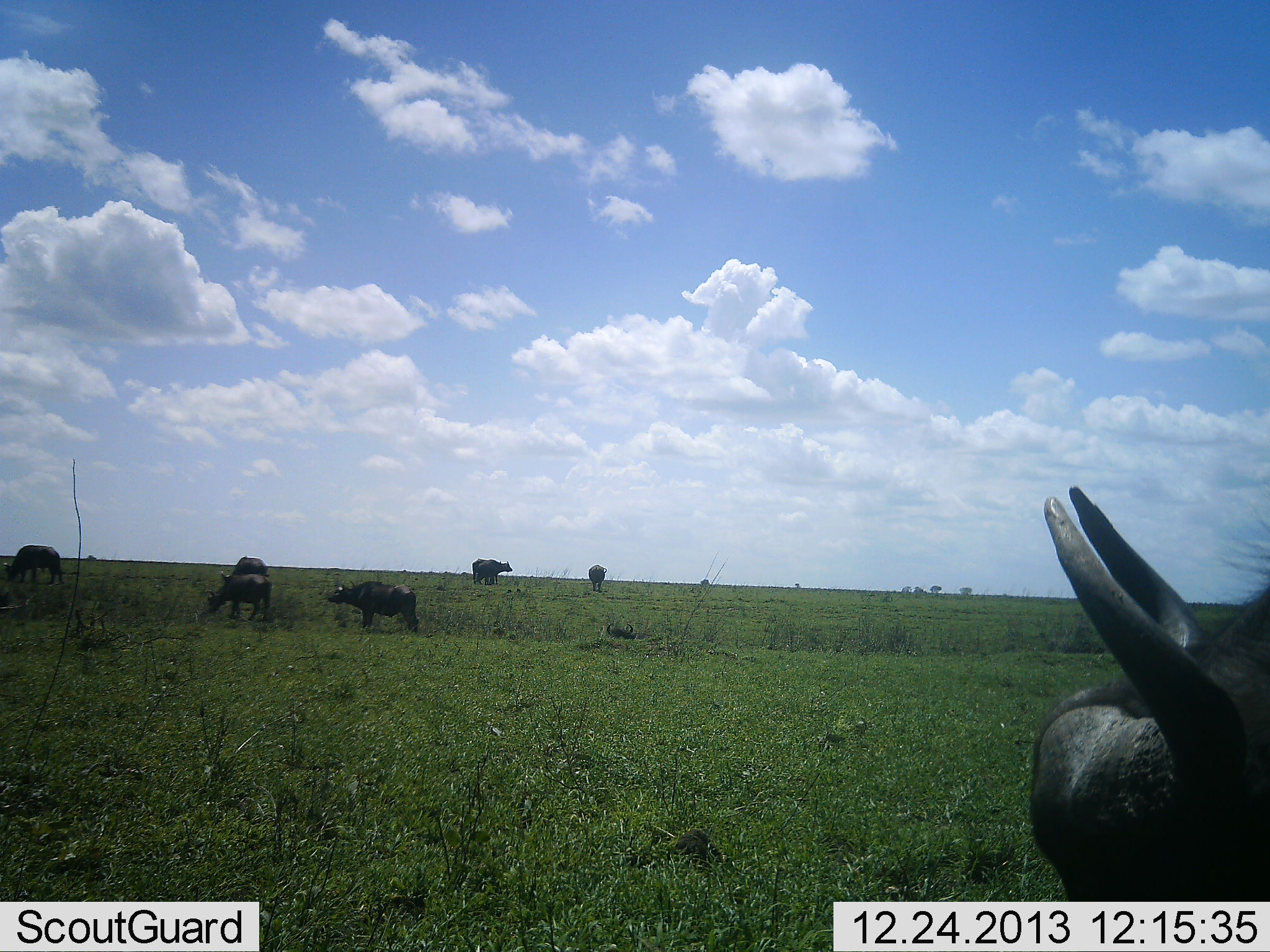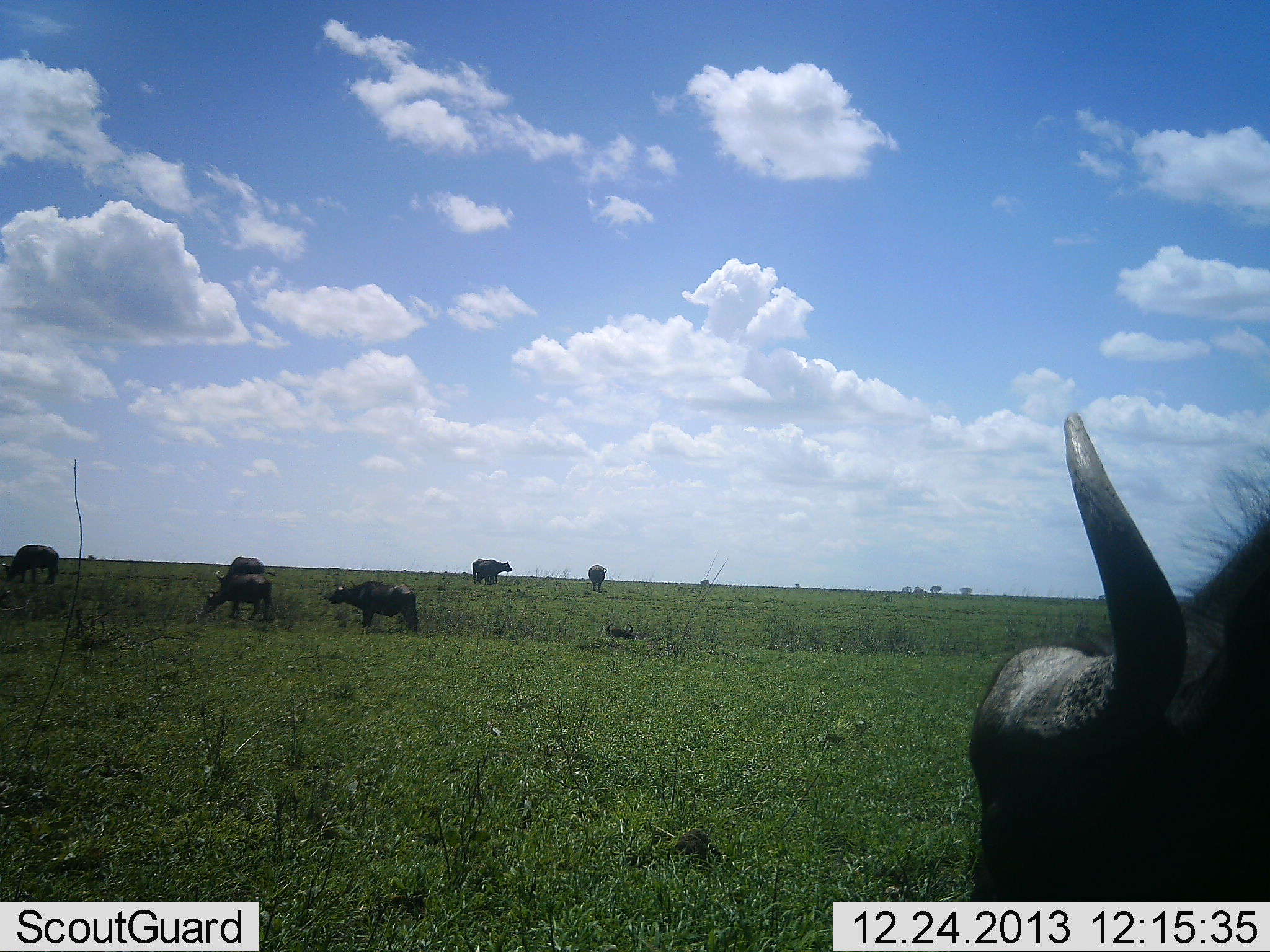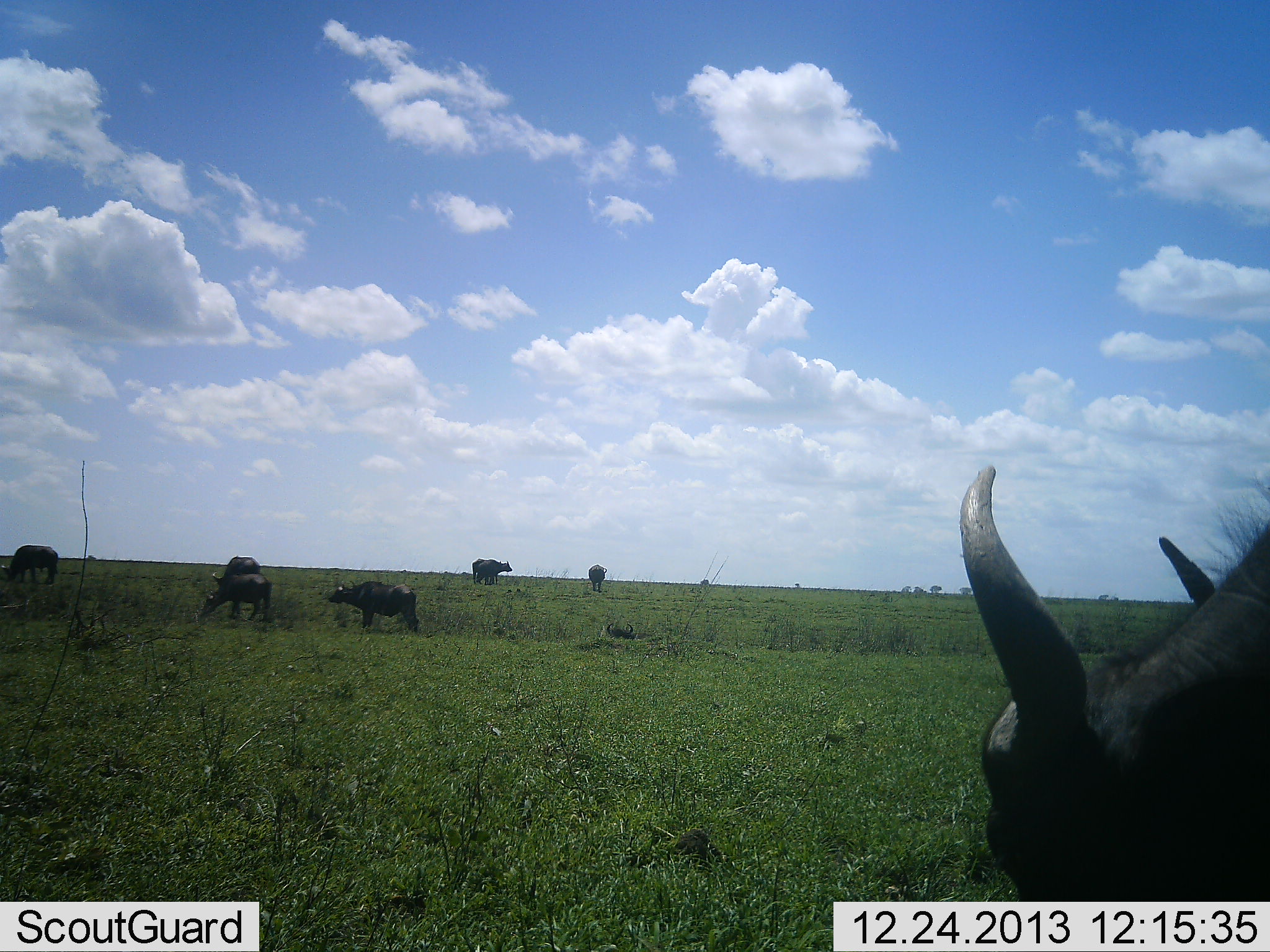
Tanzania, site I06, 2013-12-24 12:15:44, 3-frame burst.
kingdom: Animalia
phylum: Chordata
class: Mammalia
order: Artiodactyla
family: Bovidae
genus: Syncerus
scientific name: Syncerus caffer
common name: cape buffalo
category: buffalo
Buffalo (cape buffalo) (Syncerus caffer), count 7. Behavior (volunteer vote fractions): standing 59%, resting 3%, moving 24%, interacting 0%. Young present (vote fraction): 3%. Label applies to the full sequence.